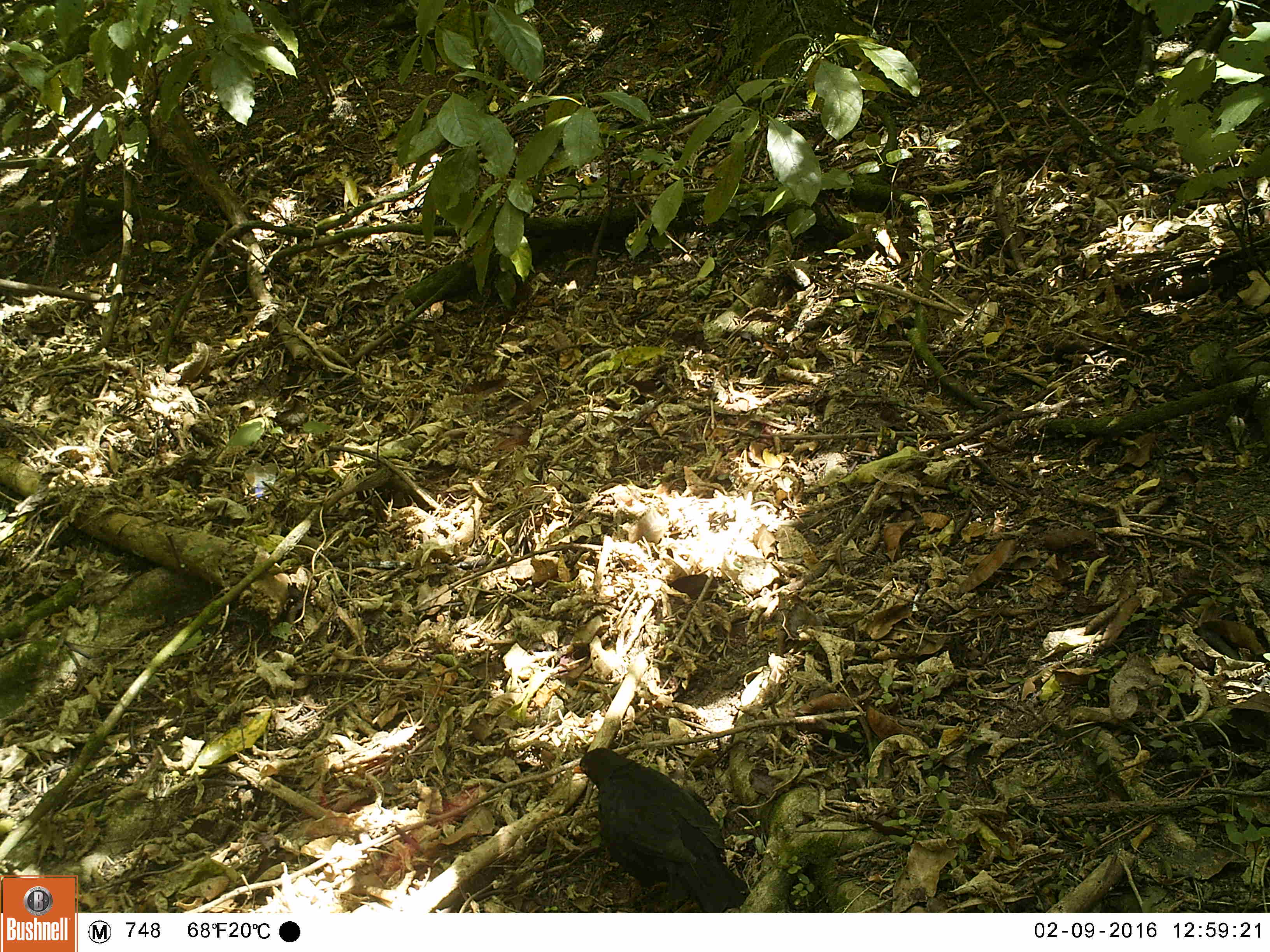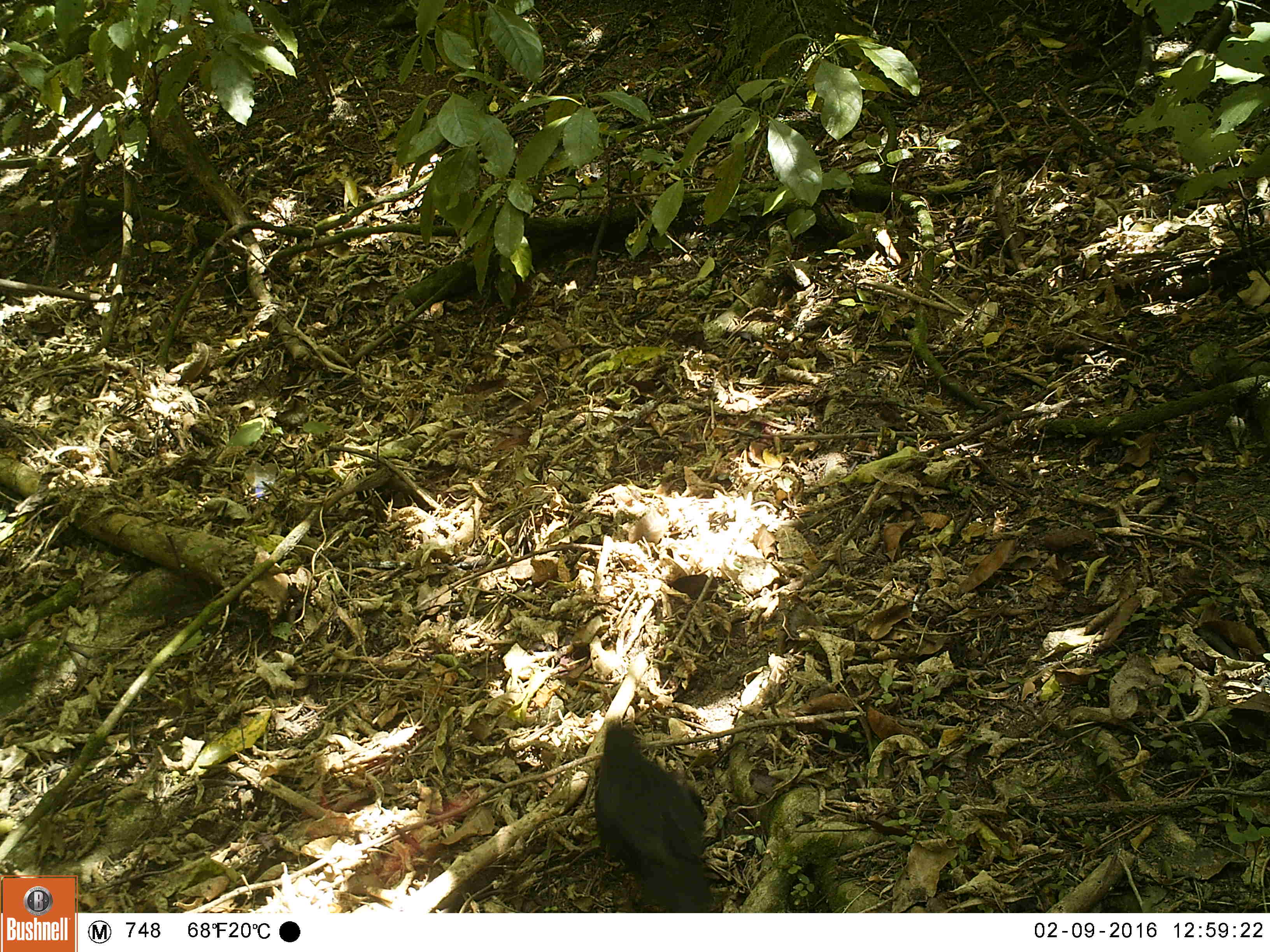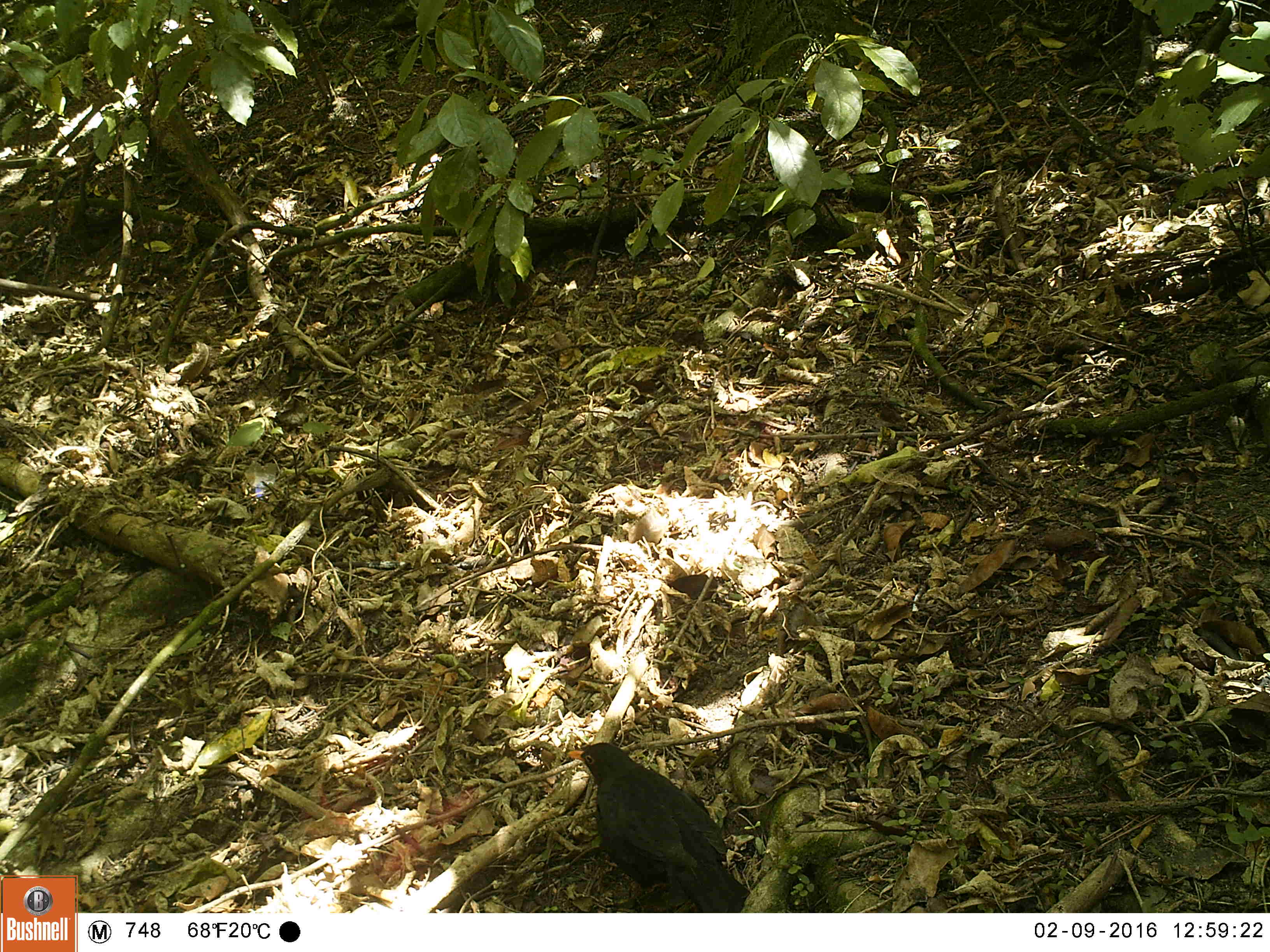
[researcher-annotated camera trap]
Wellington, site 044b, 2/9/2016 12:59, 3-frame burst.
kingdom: Animalia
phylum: Chordata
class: Aves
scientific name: Aves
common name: bird